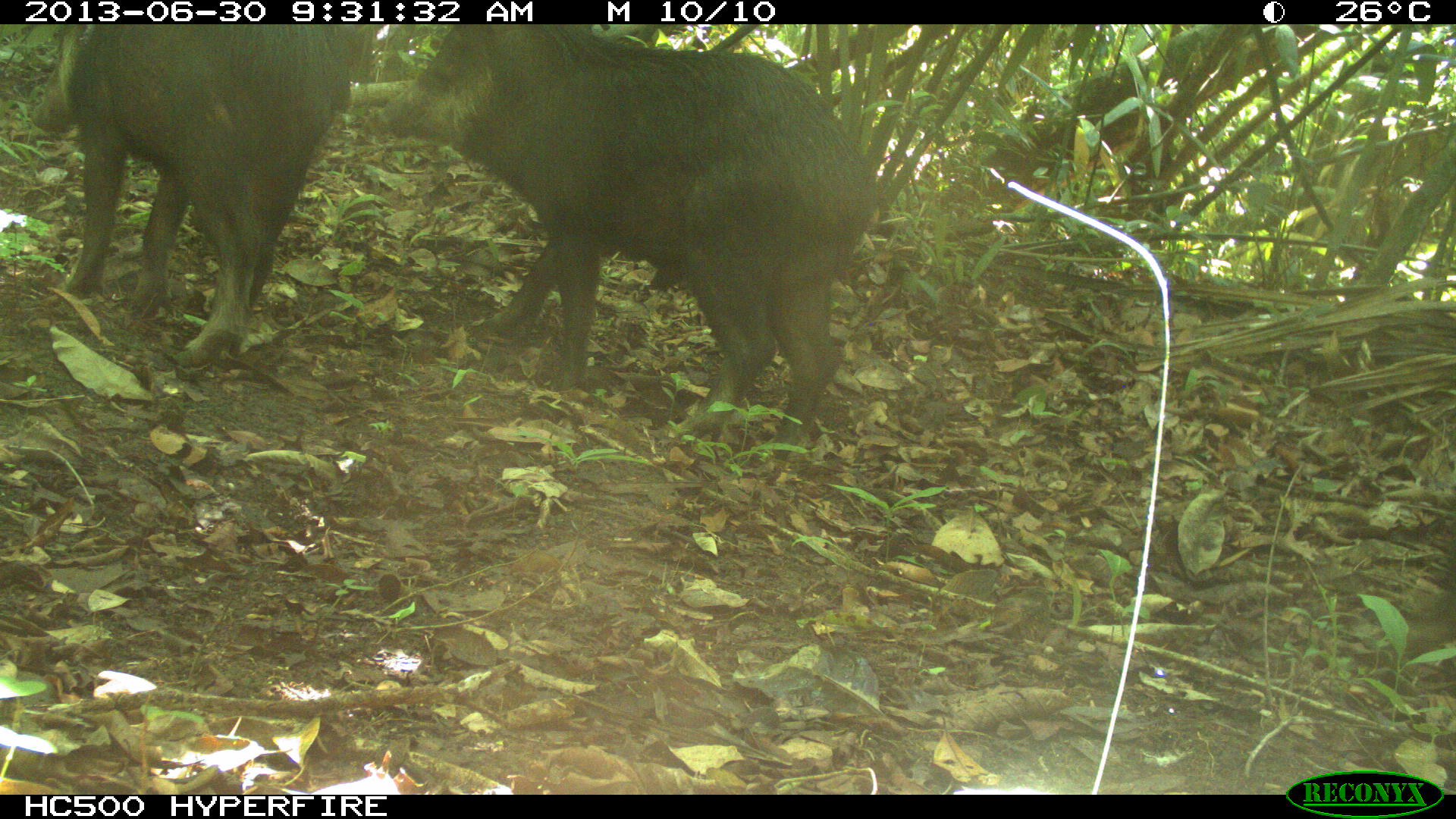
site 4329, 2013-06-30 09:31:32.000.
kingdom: Animalia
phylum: Chordata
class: Mammalia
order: Artiodactyla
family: Tayassuidae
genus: Tayassu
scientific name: Tayassu pecari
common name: white-lipped peccary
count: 3